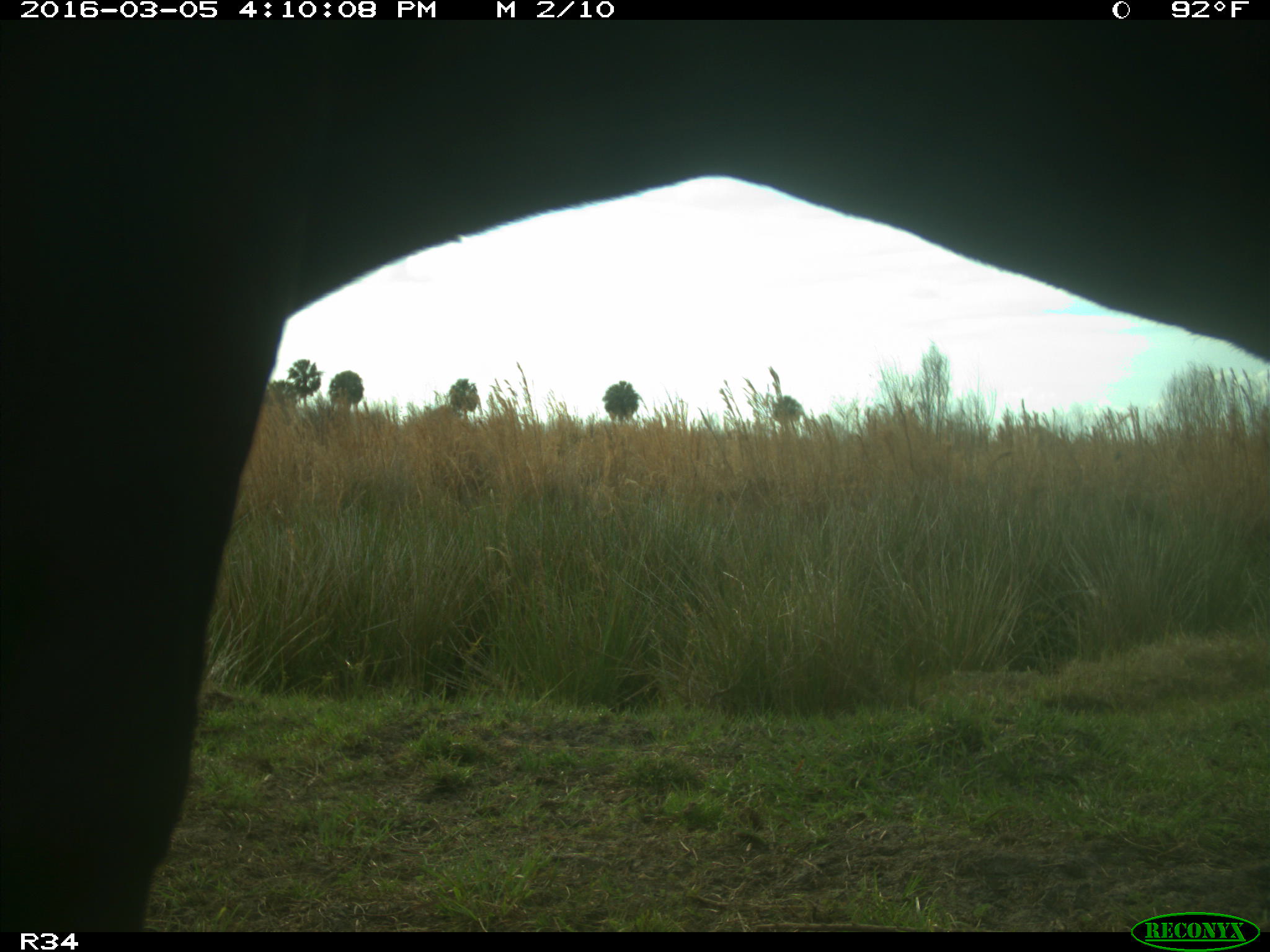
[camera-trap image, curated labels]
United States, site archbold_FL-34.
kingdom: Animalia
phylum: Chordata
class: Mammalia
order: Artiodactyla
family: Bovidae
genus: Bos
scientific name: Bos taurus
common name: domestic cow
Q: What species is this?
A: Bos taurus (domestic cow).